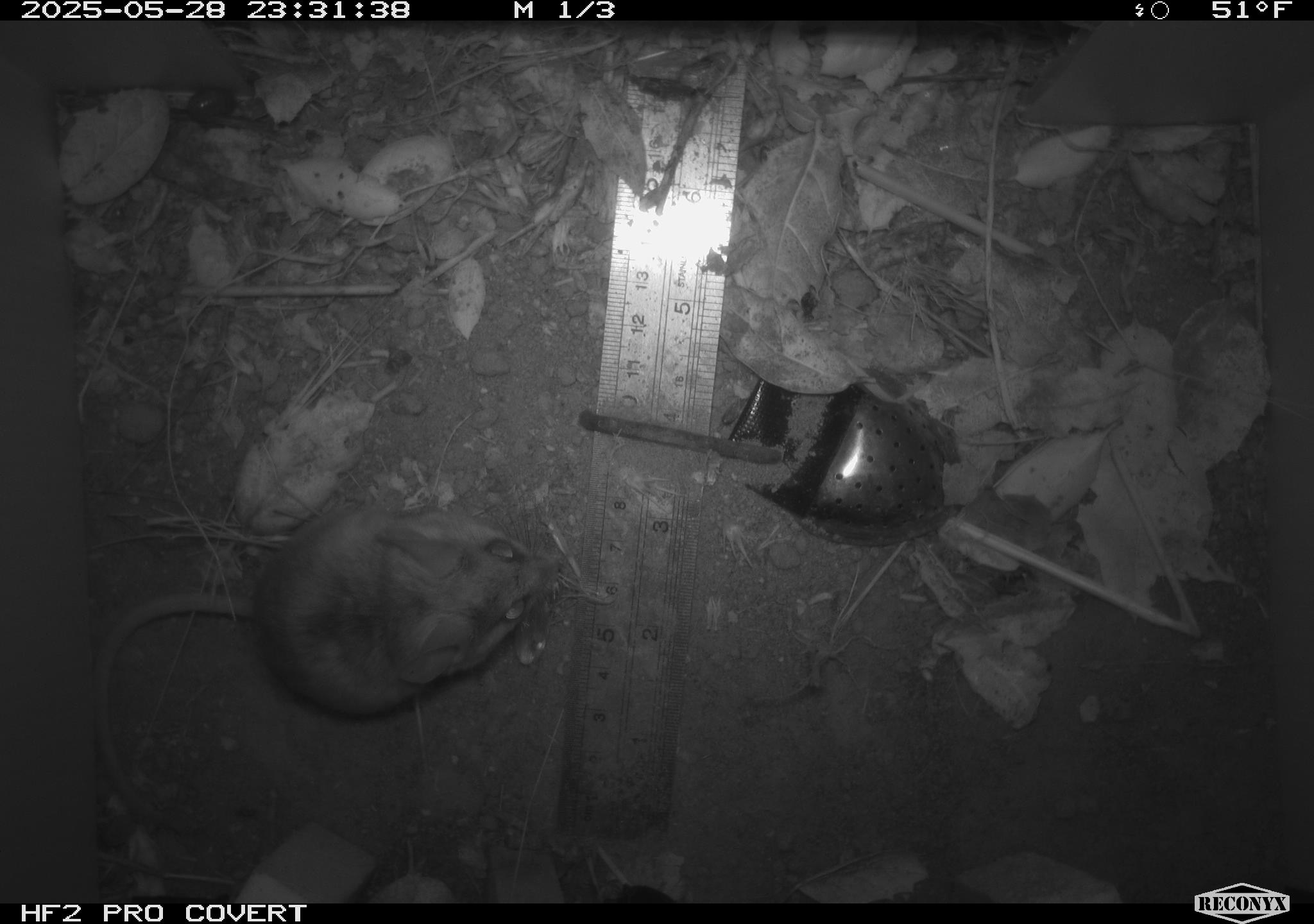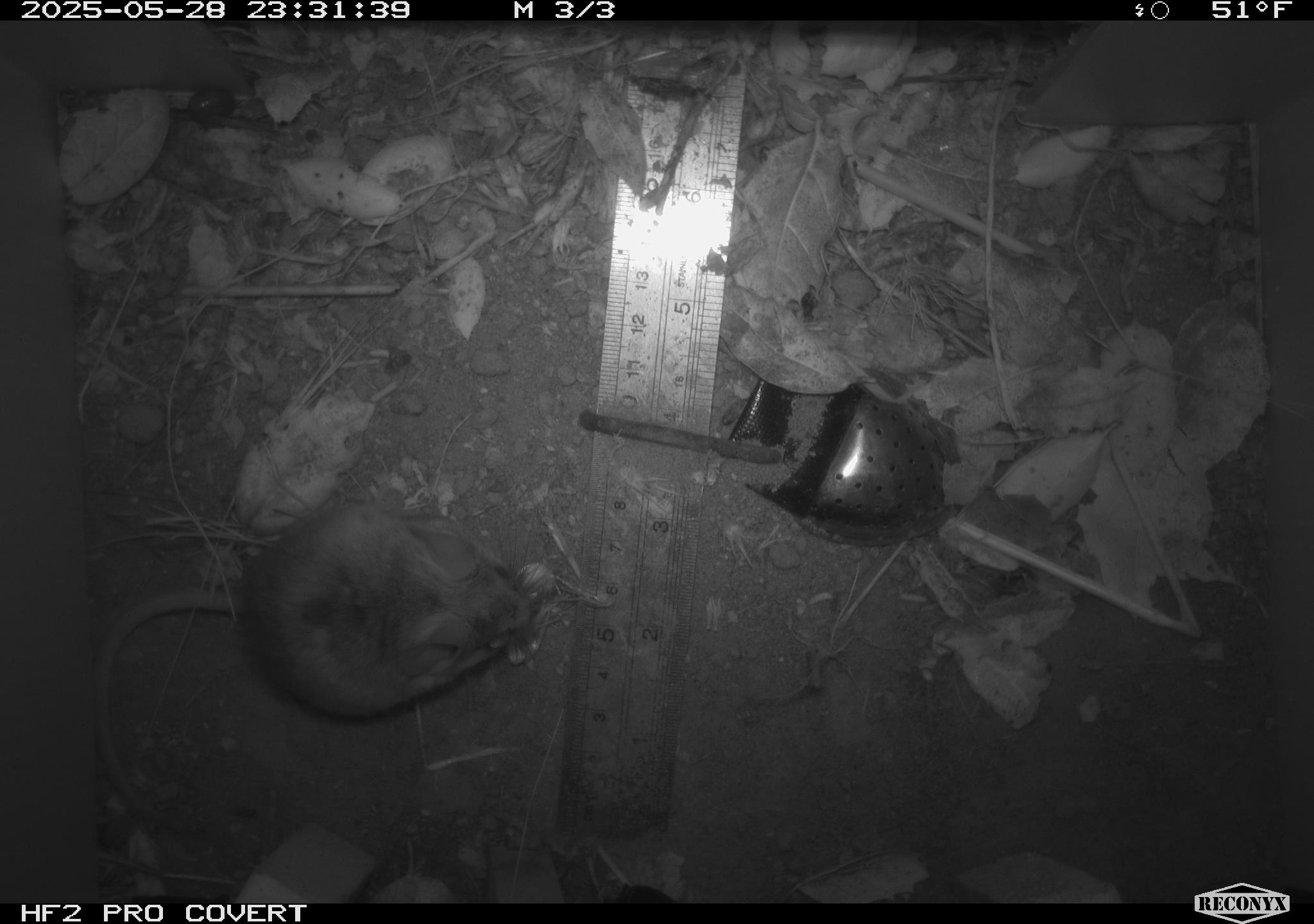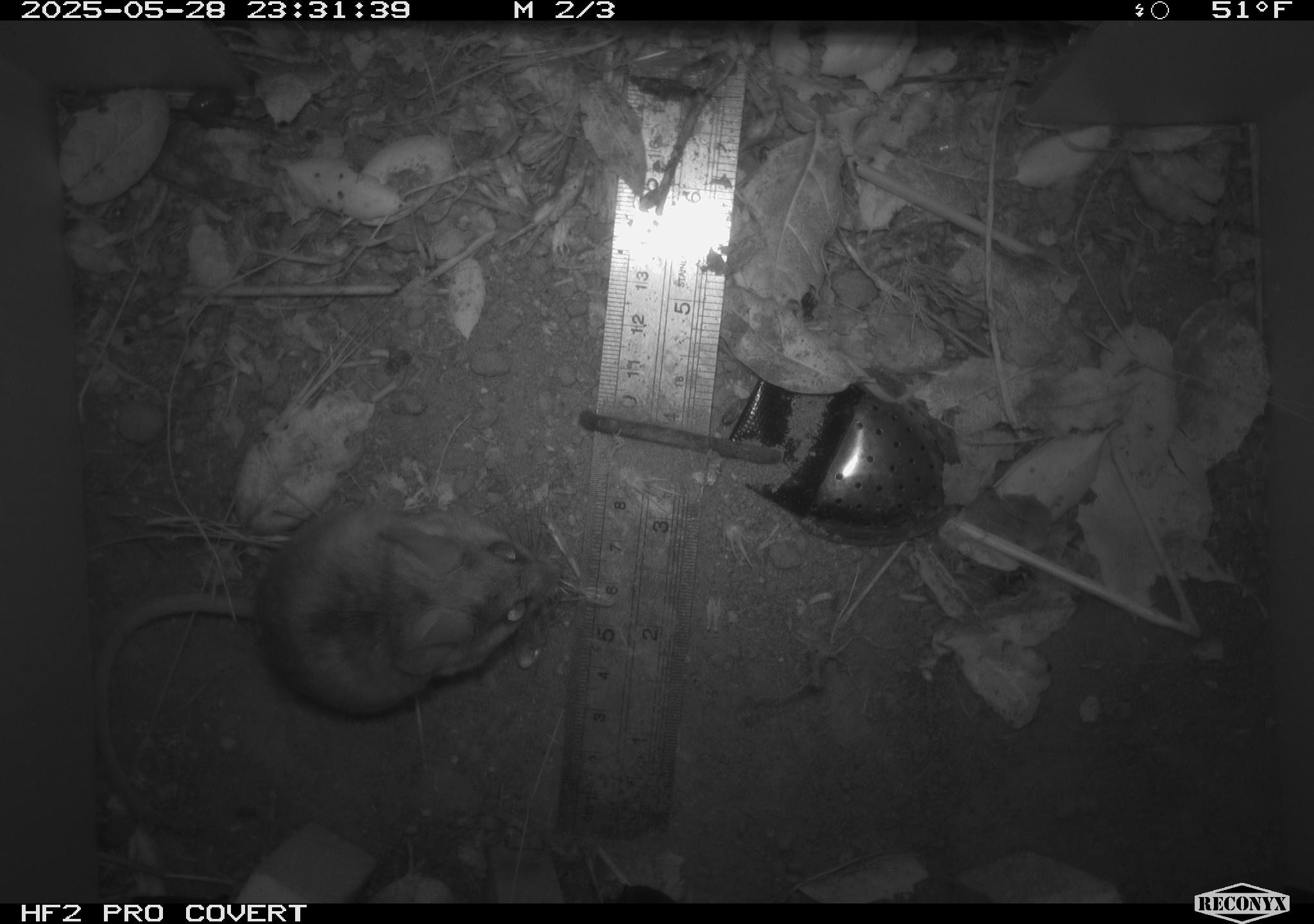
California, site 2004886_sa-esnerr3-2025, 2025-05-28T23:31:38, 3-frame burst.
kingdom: Animalia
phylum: Chordata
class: Mammalia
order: Rodentia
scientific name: Rodentia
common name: rodent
Rodent (Rodentia).